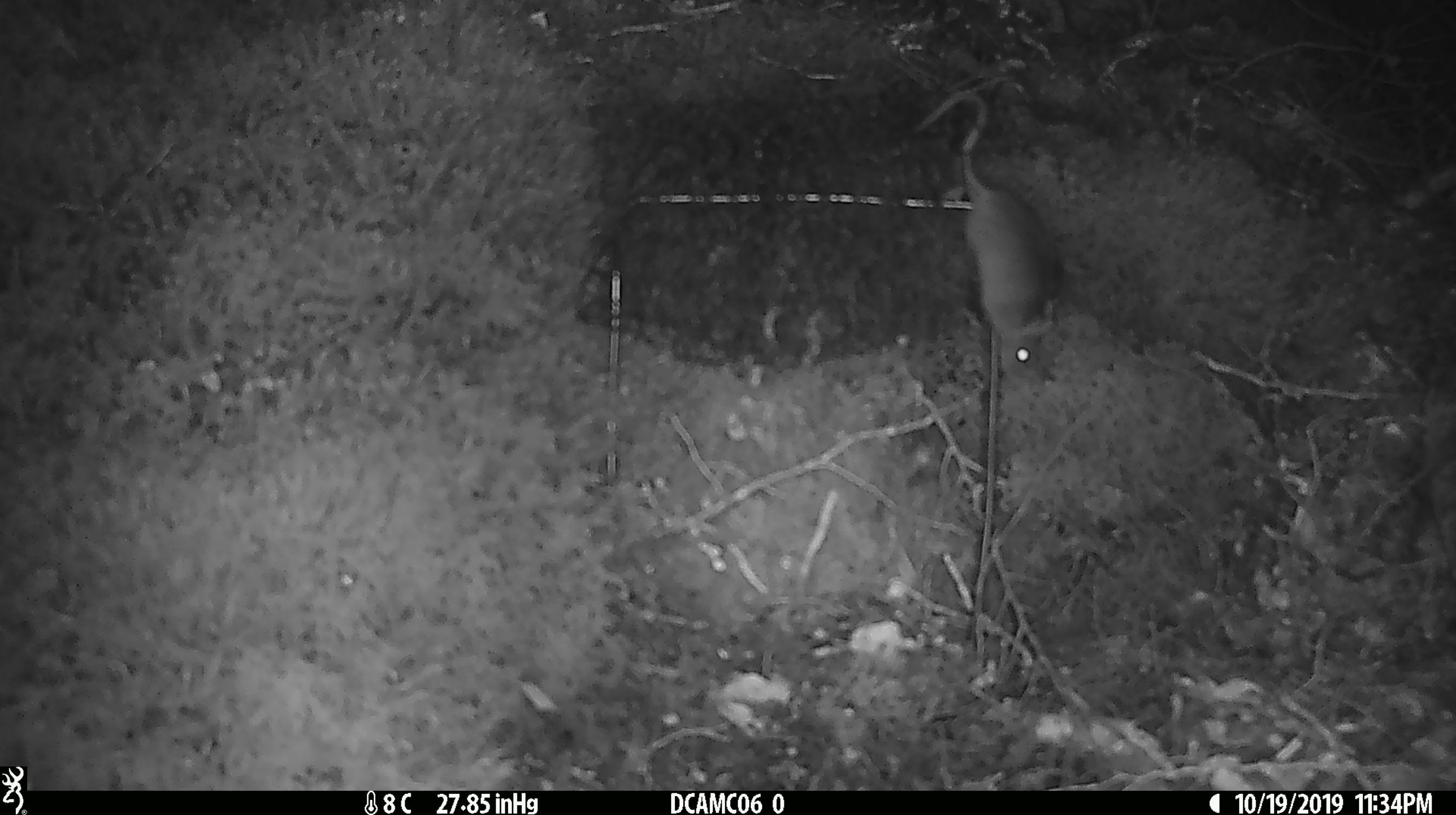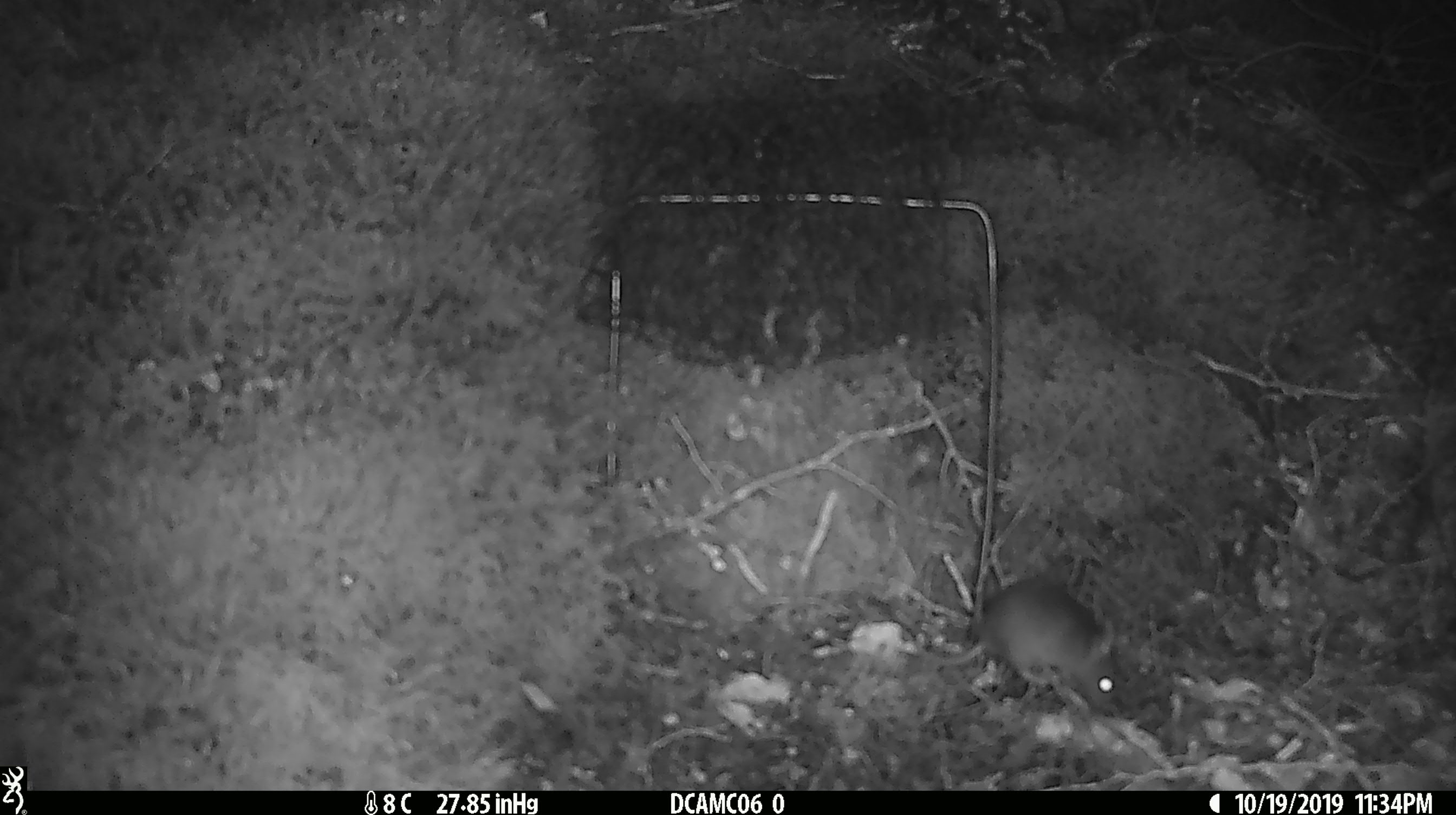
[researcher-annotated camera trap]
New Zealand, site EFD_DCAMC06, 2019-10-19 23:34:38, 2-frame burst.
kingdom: Animalia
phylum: Chordata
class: Mammalia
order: Rodentia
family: Muridae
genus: Mus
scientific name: Mus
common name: mouse